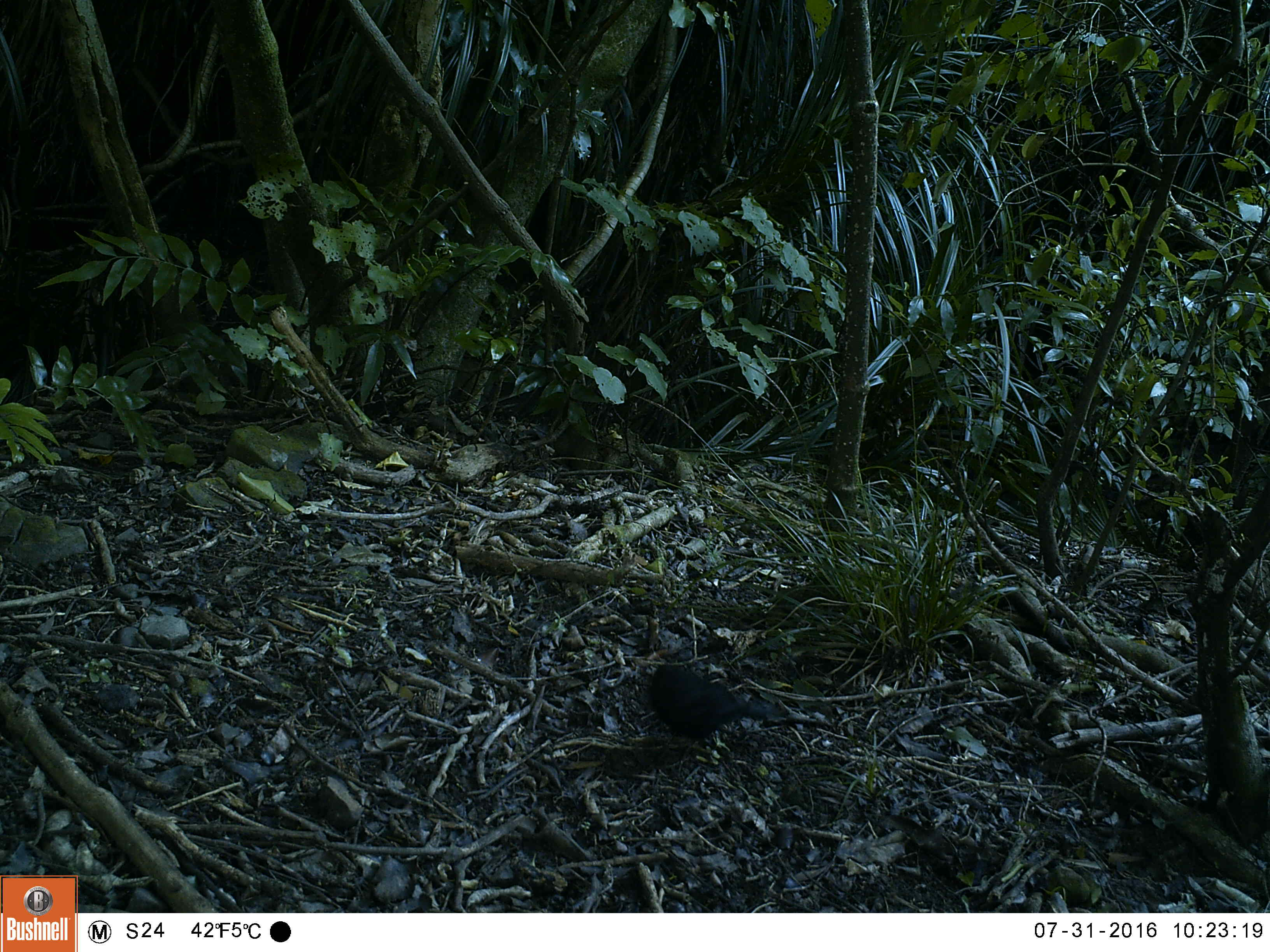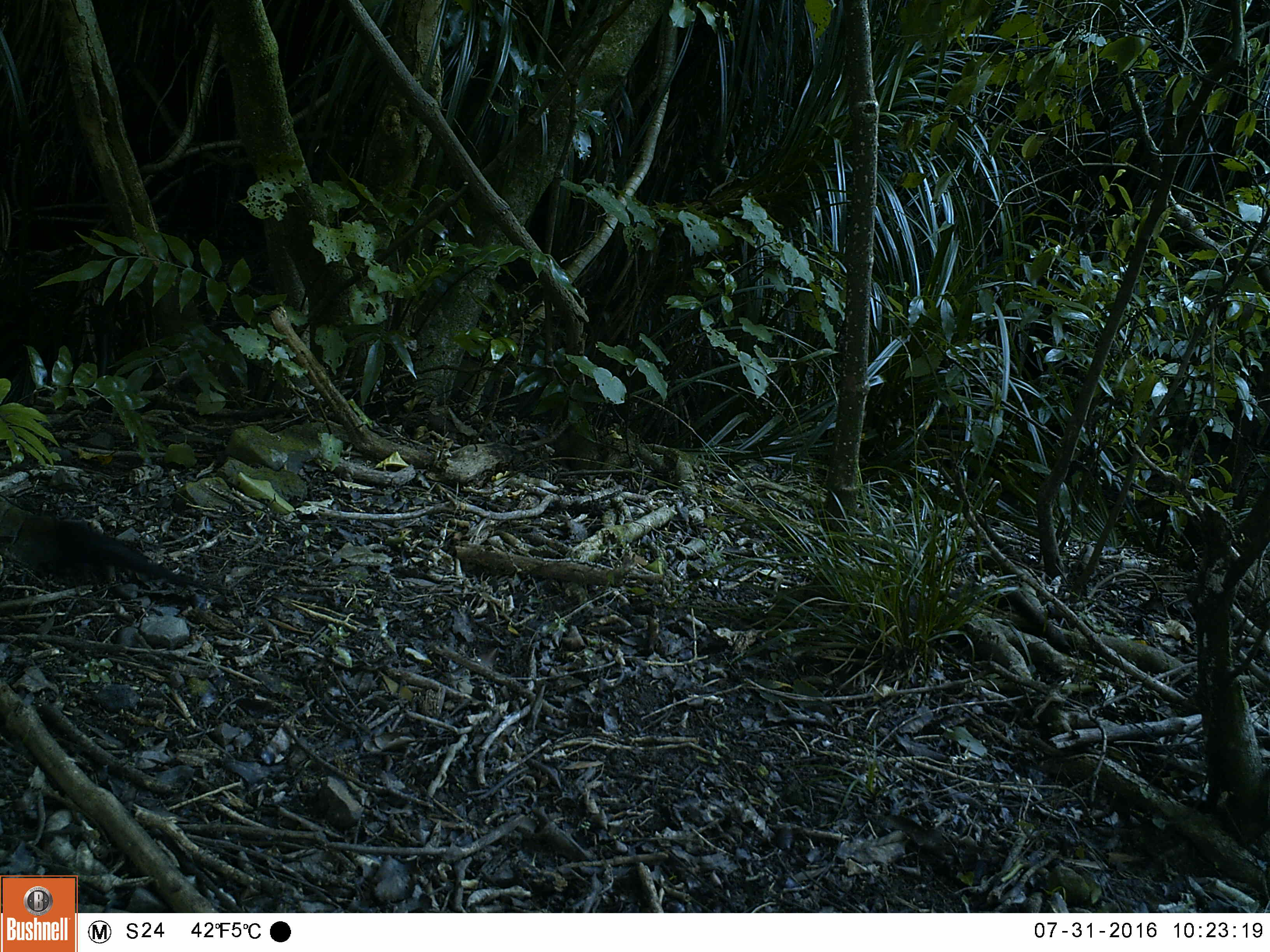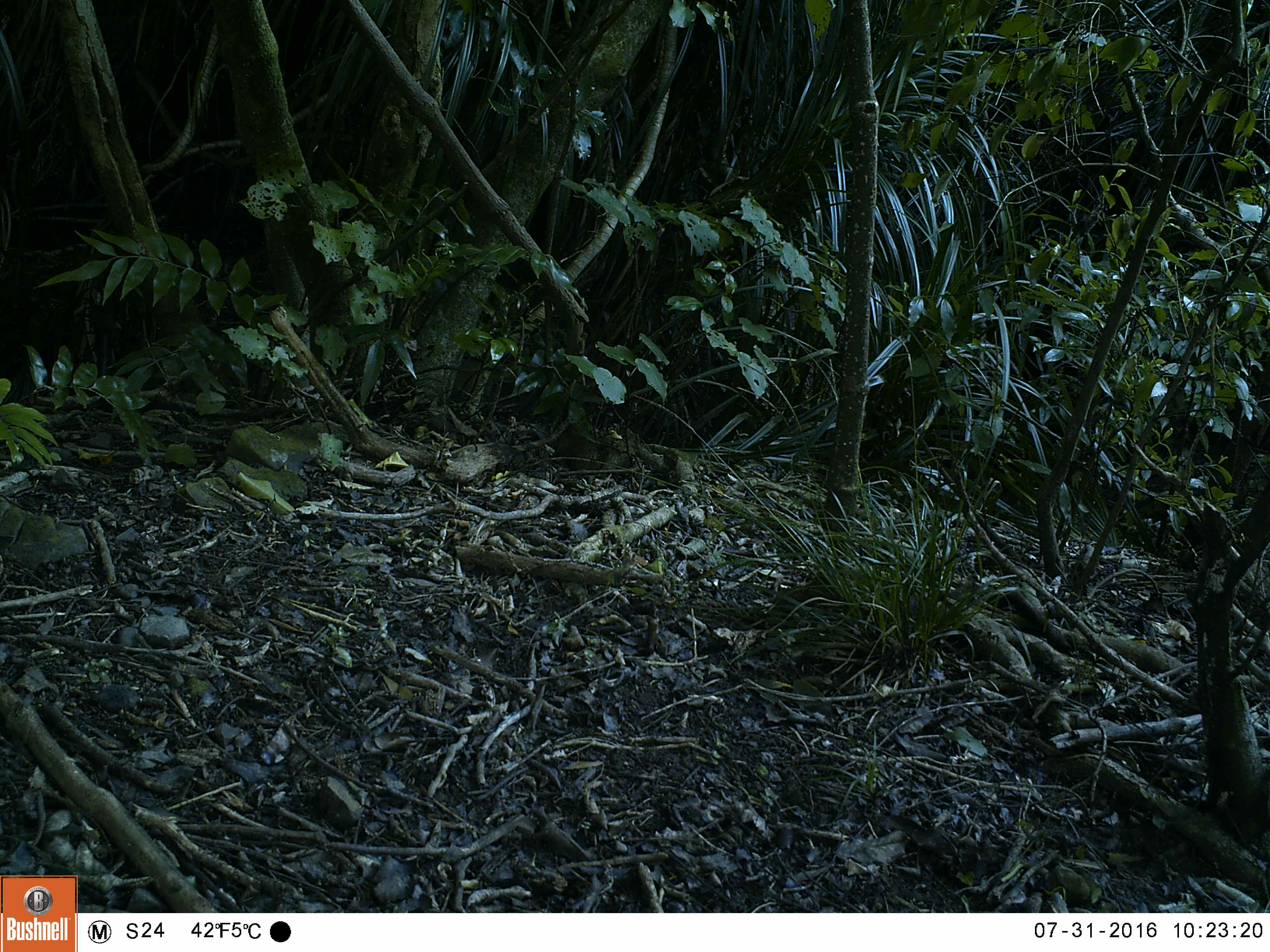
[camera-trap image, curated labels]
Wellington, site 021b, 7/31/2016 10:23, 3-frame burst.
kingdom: Animalia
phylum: Chordata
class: Aves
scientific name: Aves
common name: bird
Bird (Aves).